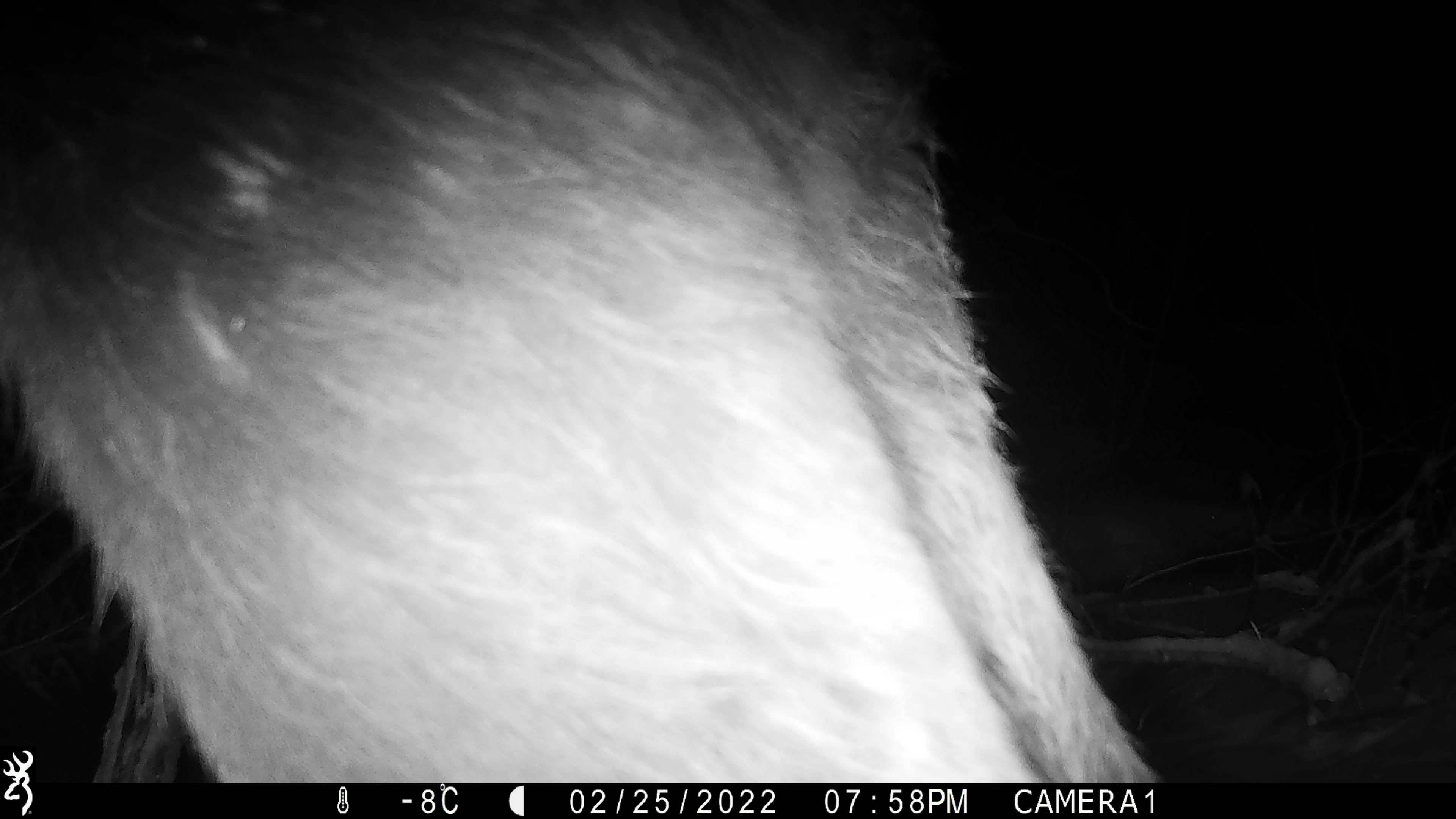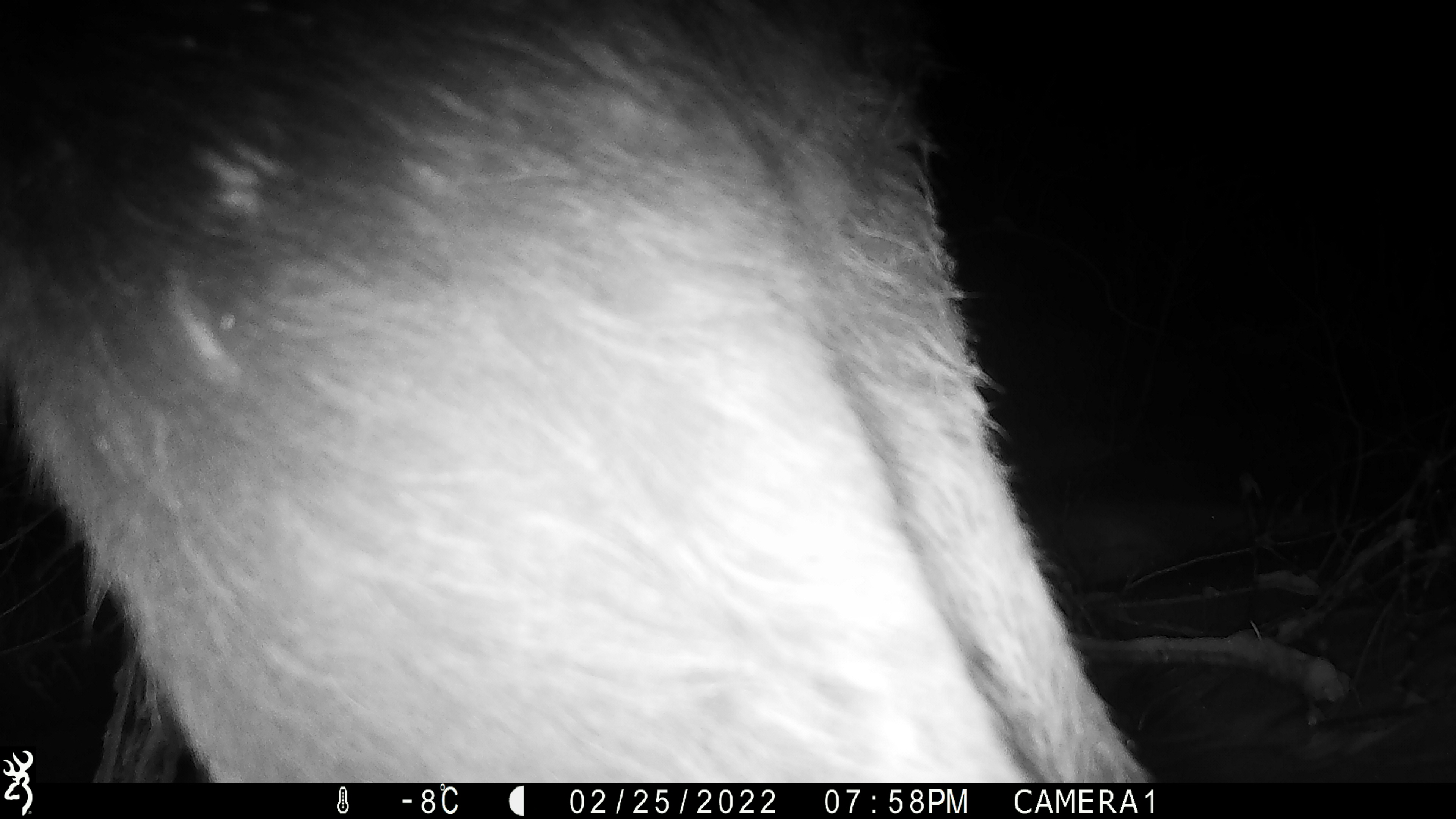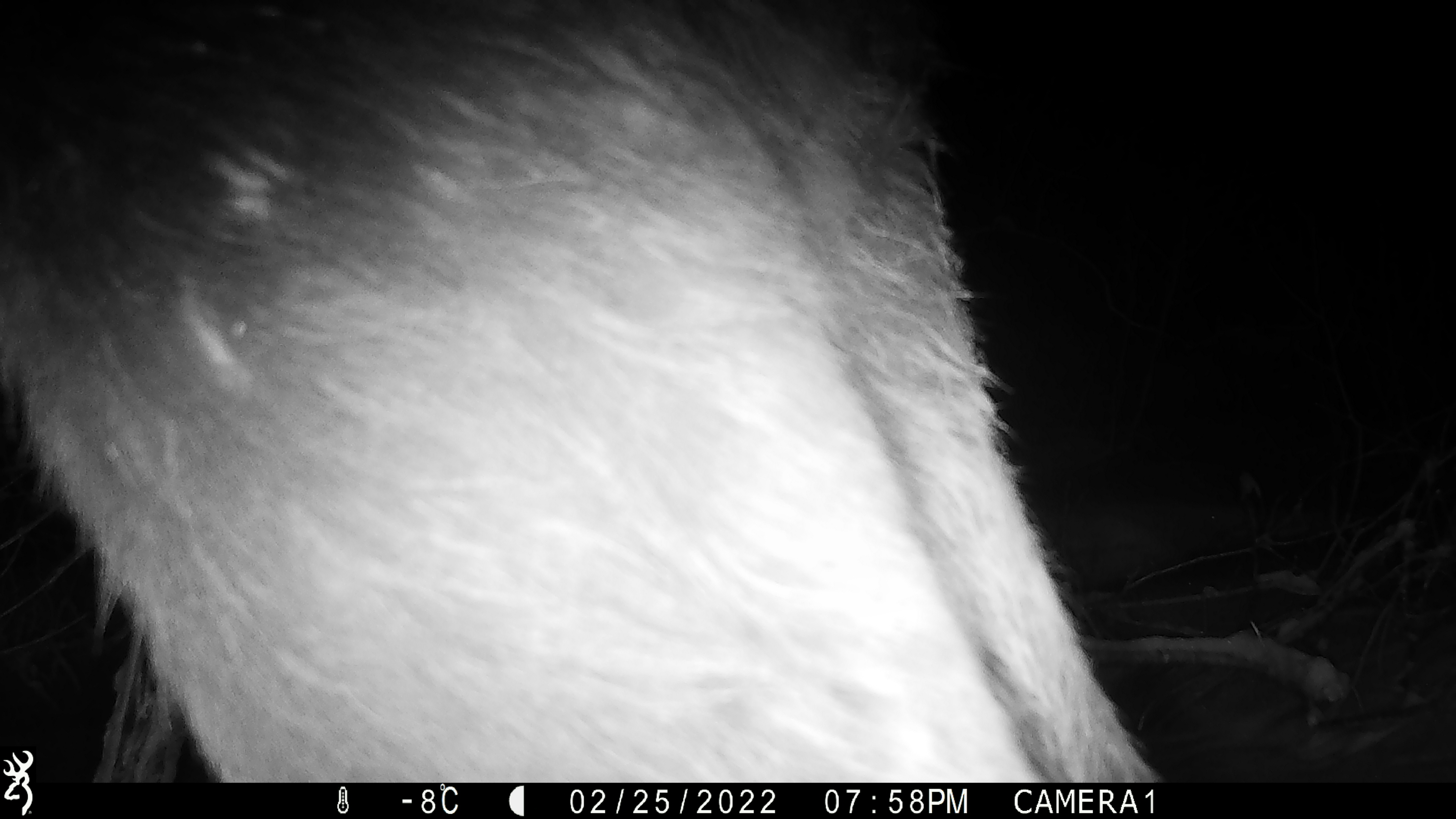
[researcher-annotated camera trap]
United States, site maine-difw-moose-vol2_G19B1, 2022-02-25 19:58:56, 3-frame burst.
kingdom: Animalia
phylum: Chordata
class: Mammalia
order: Artiodactyla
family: Cervidae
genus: Alces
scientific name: Alces alces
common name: moose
Moose (Alces alces).